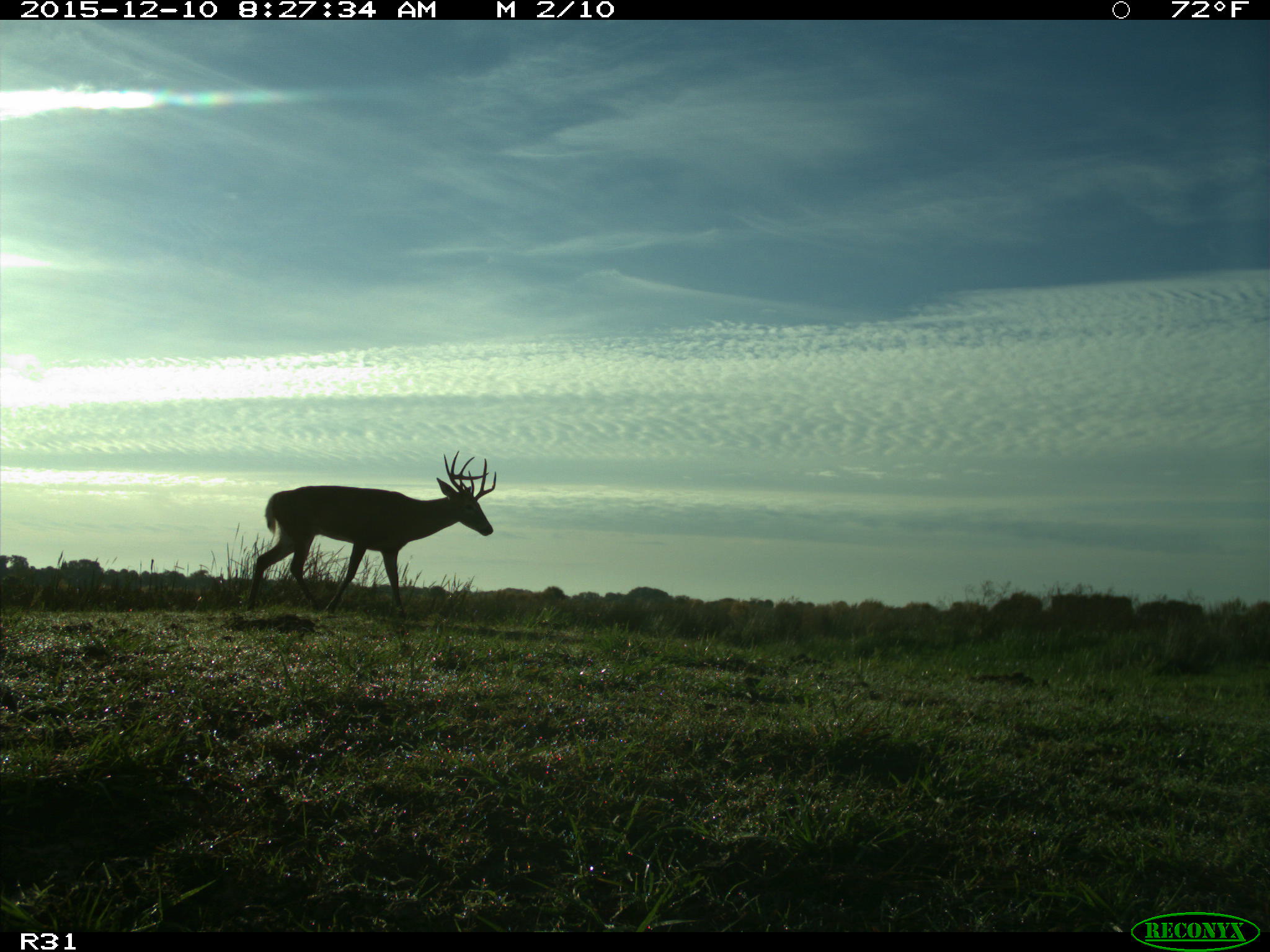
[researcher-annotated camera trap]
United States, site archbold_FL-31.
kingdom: Animalia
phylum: Chordata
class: Mammalia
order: Artiodactyla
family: Cervidae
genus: Odocoileus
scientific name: Odocoileus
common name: deer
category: unidentified deer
Unidentified deer (deer) (Odocoileus).